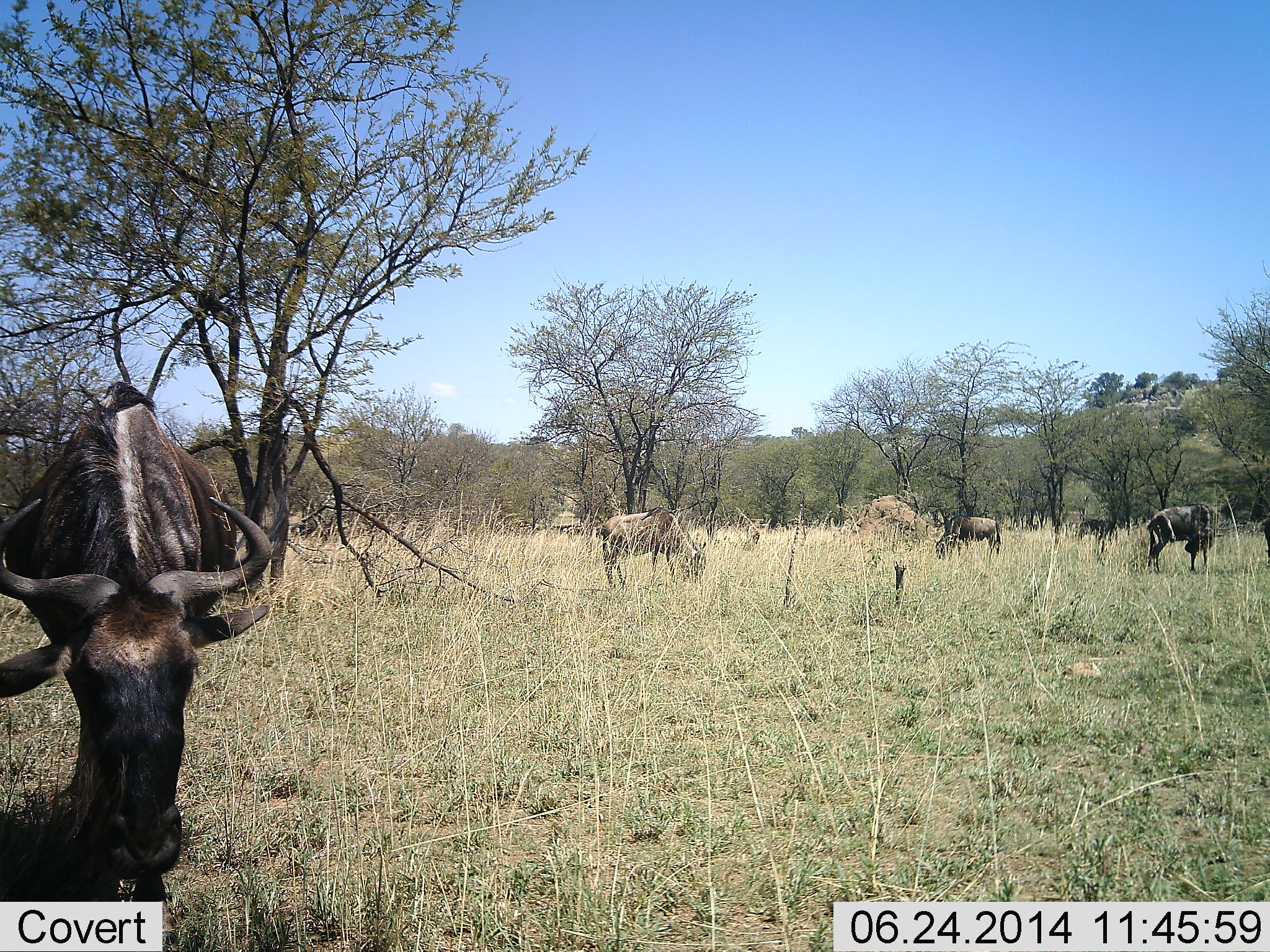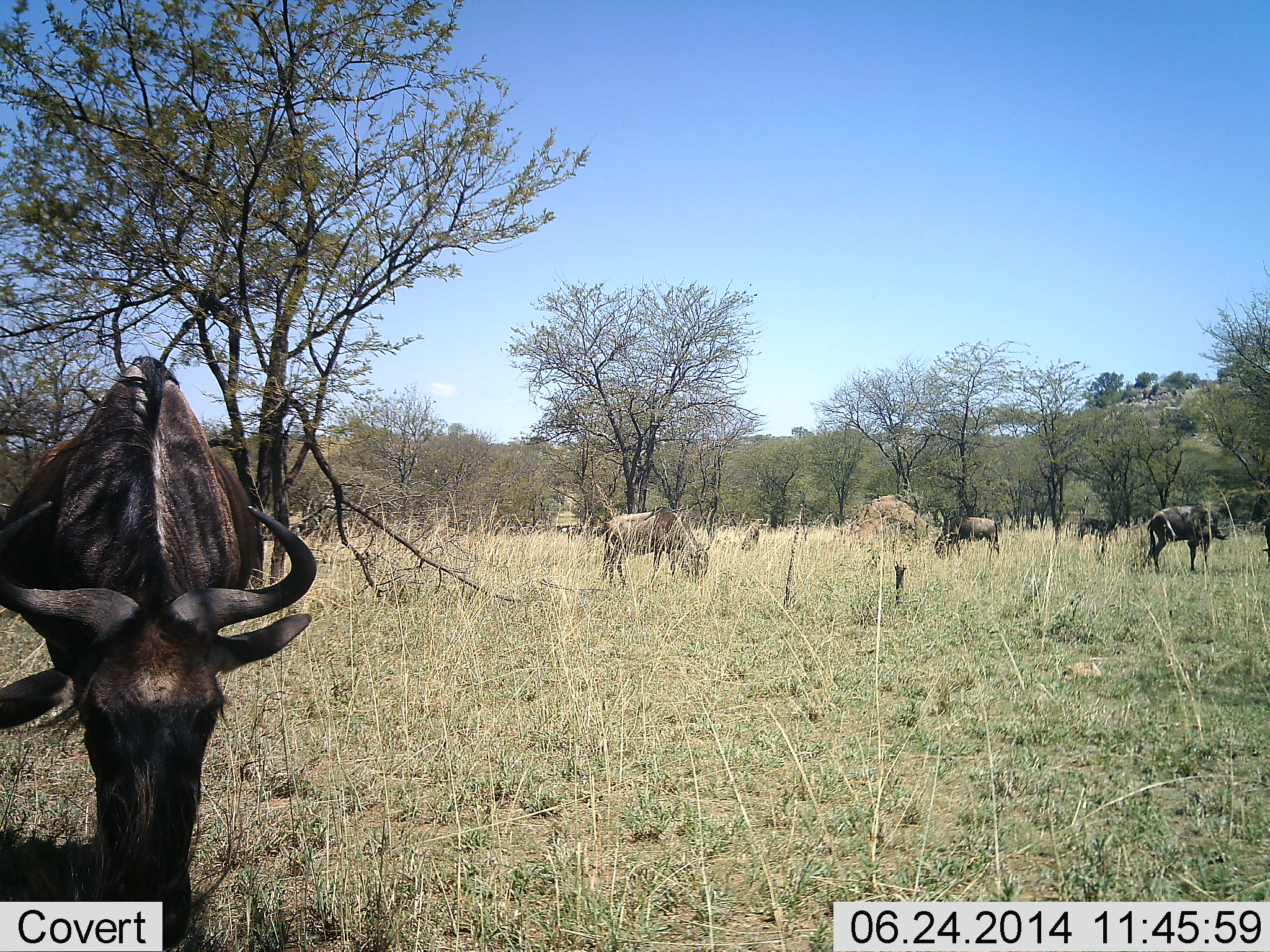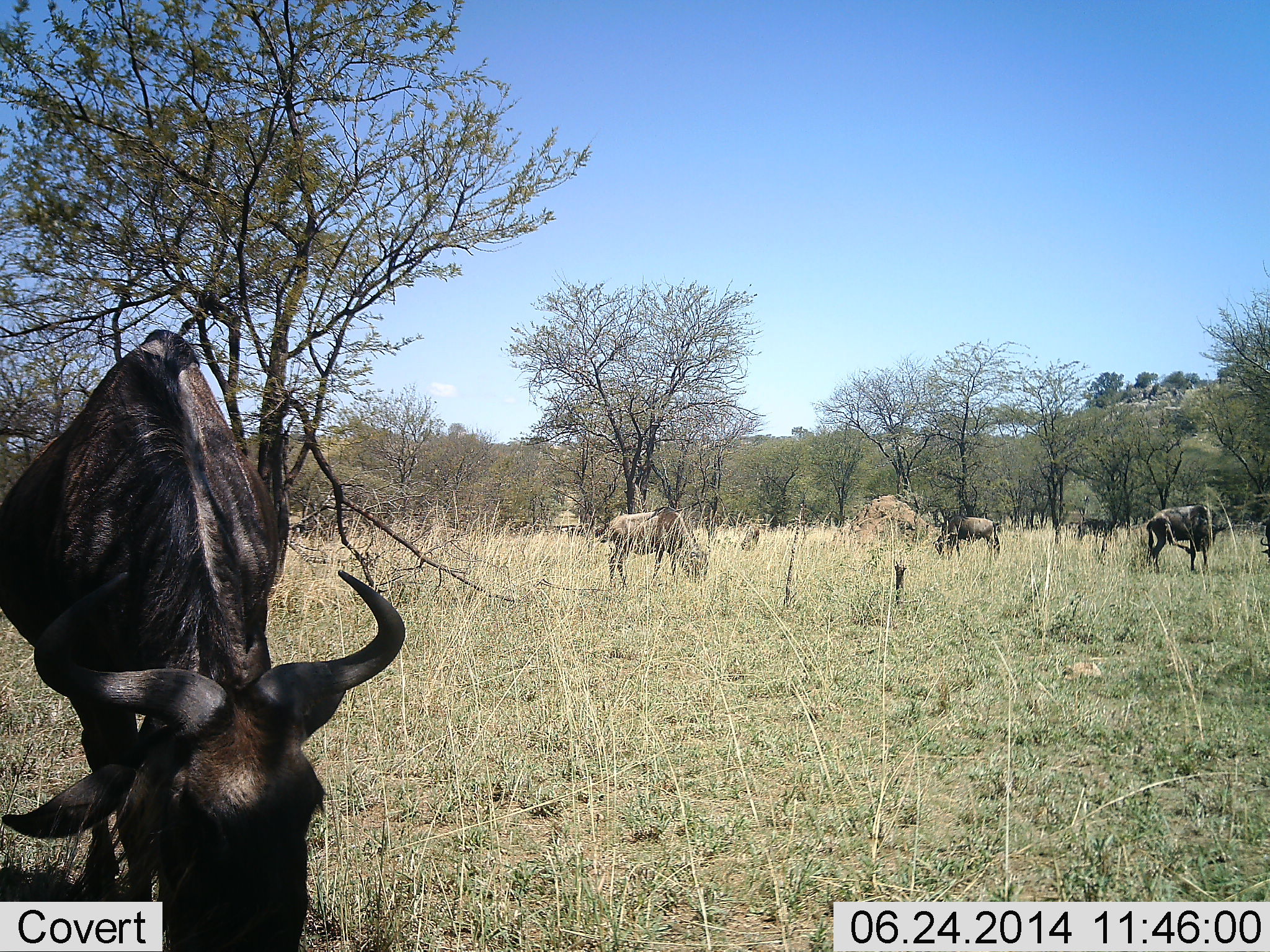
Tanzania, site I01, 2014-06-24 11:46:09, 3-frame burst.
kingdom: Animalia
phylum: Chordata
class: Mammalia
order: Artiodactyla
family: Bovidae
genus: Connochaetes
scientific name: Connochaetes taurinus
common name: blue wildebeest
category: wildebeest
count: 6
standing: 50%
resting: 0%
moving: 20%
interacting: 0%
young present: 10%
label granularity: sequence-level